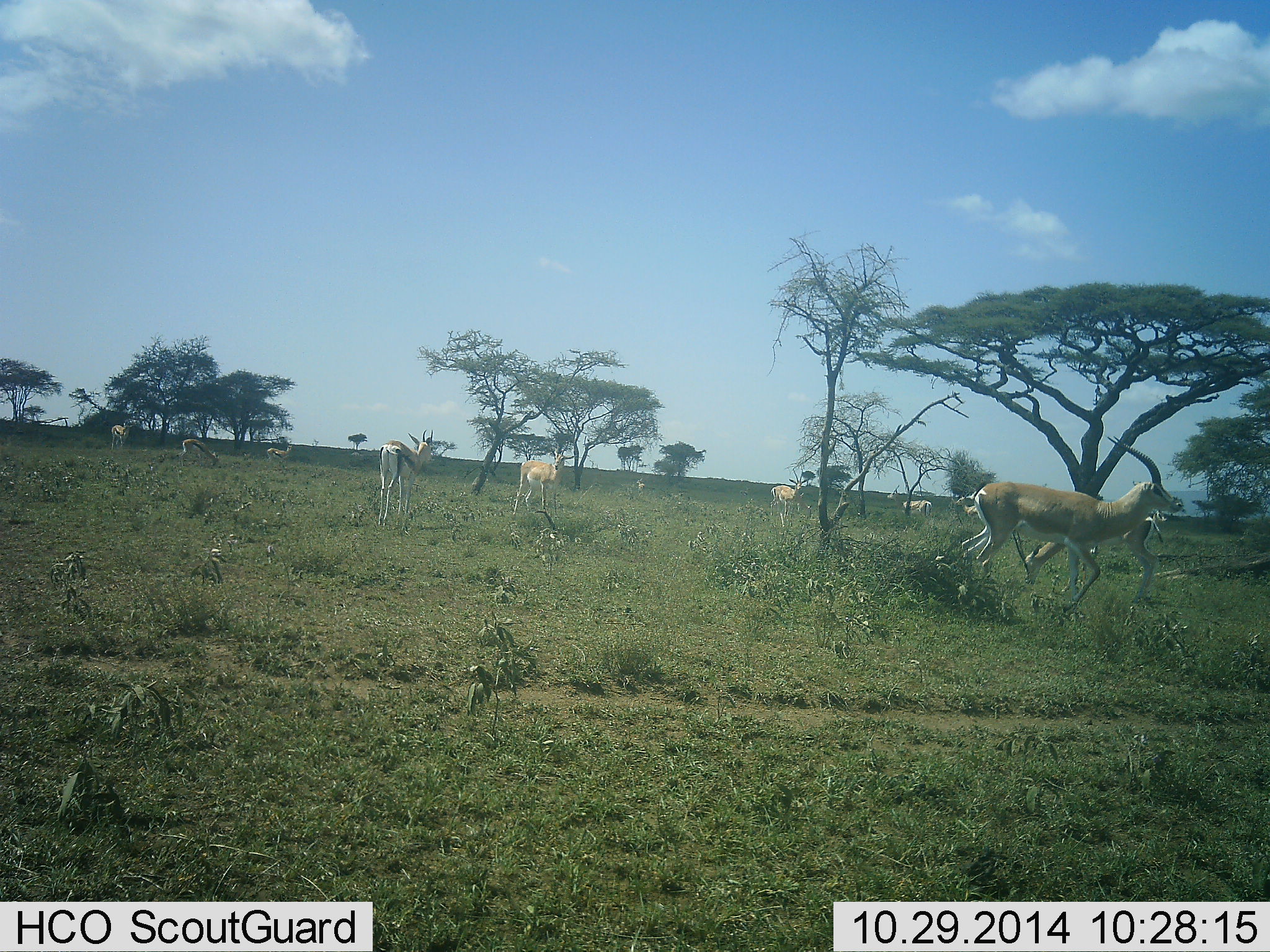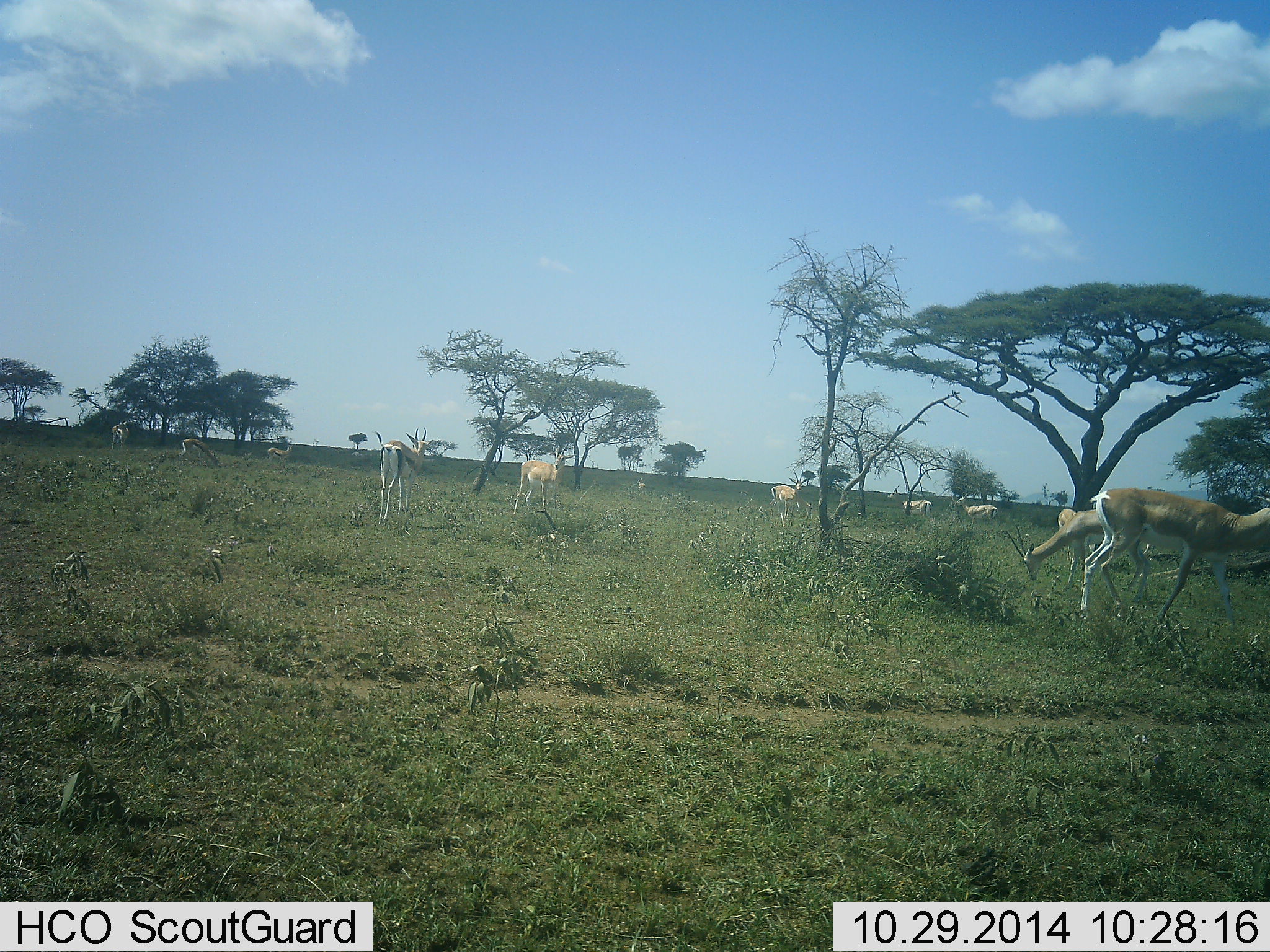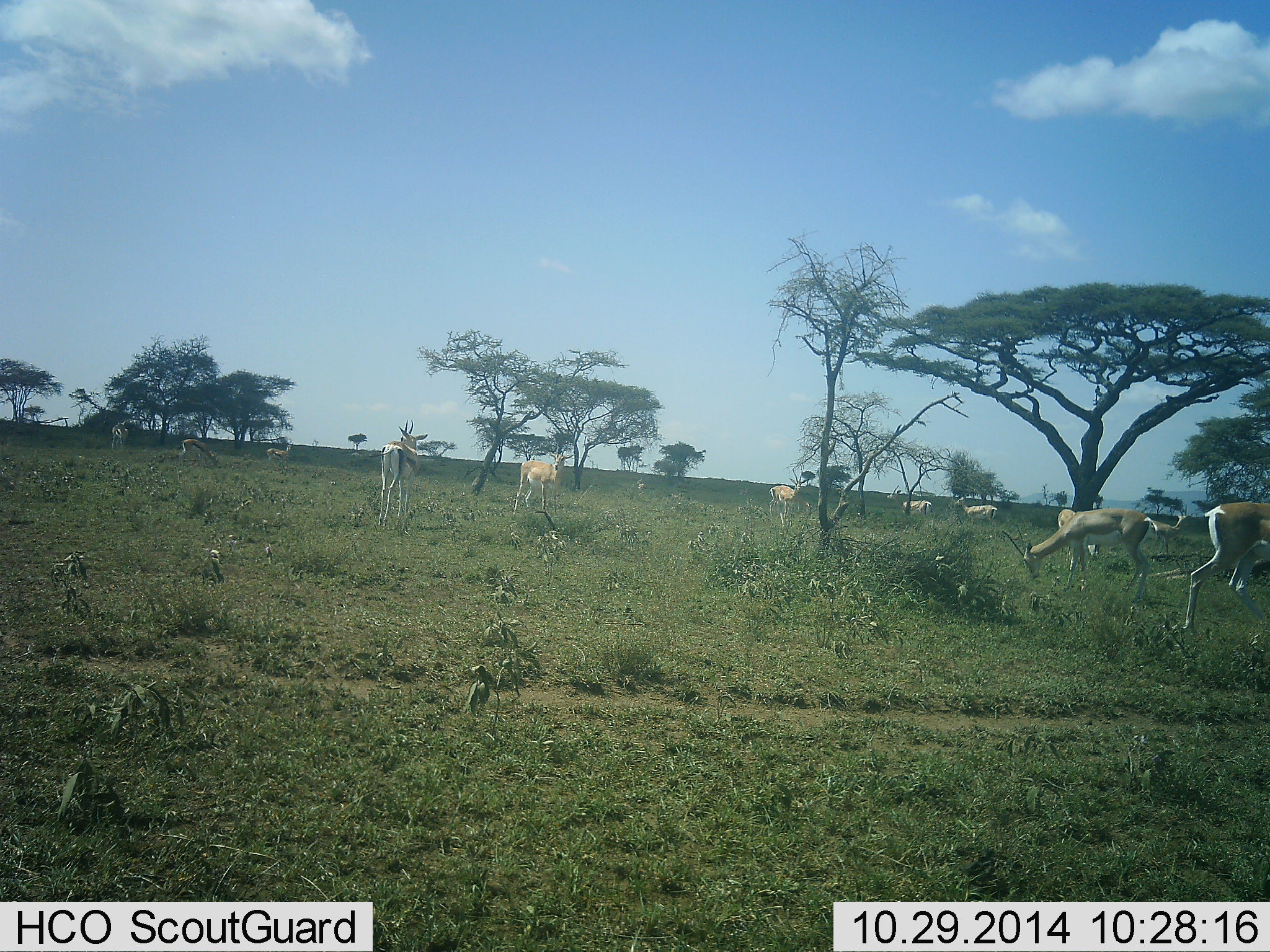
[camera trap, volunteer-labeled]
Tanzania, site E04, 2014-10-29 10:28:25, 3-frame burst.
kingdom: Animalia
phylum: Chordata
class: Mammalia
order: Artiodactyla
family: Bovidae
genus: Nanger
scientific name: Nanger granti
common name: grant's gazelle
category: gazellegrants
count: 10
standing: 74%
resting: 5%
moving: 89%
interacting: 0%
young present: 0%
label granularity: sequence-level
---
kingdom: Animalia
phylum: Chordata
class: Mammalia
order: Artiodactyla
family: Bovidae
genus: Eudorcas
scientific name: Eudorcas thomsonii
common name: thomson's gazelle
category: gazellethomsons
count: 4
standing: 92%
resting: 0%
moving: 31%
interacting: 0%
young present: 0%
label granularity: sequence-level